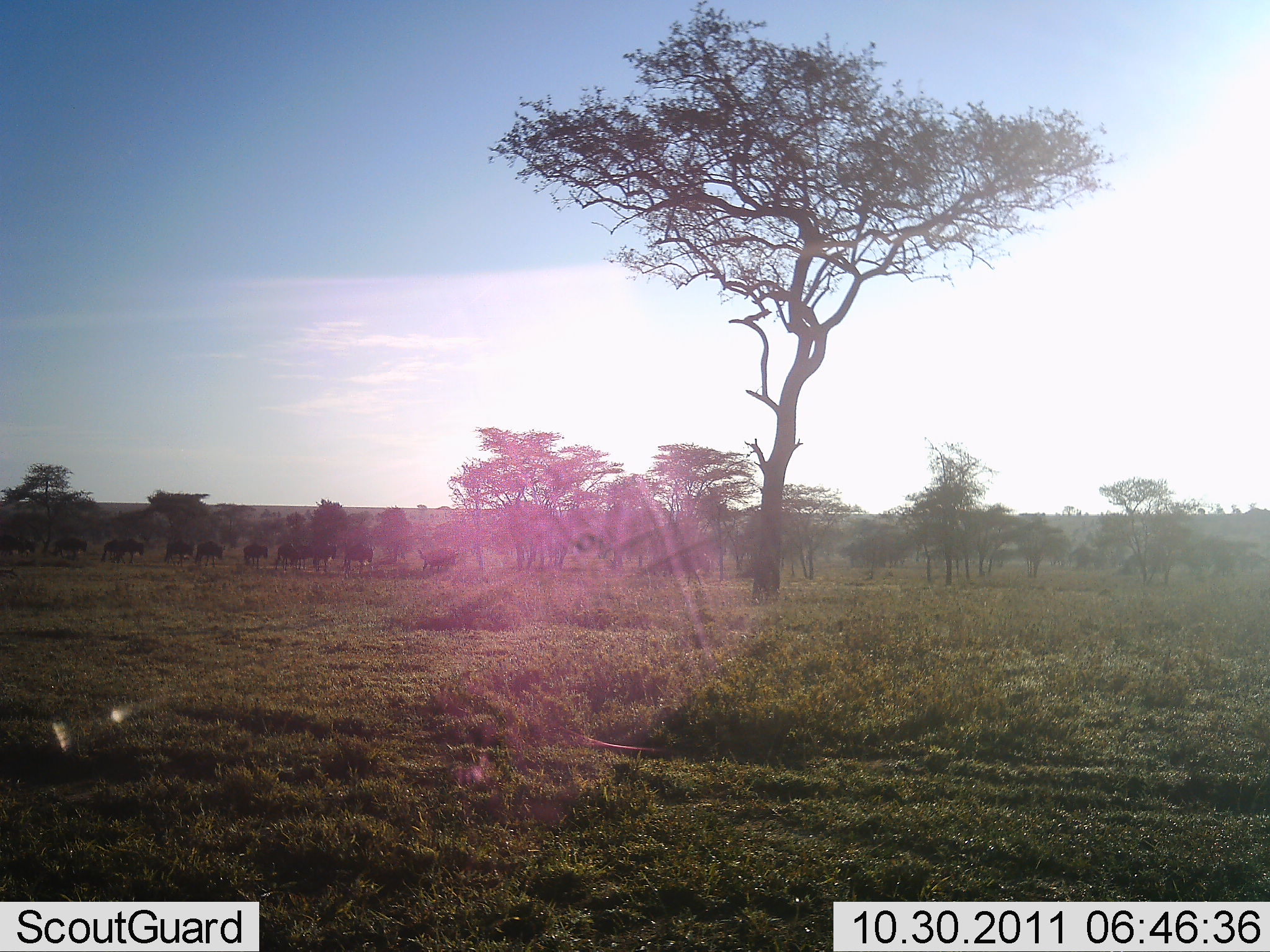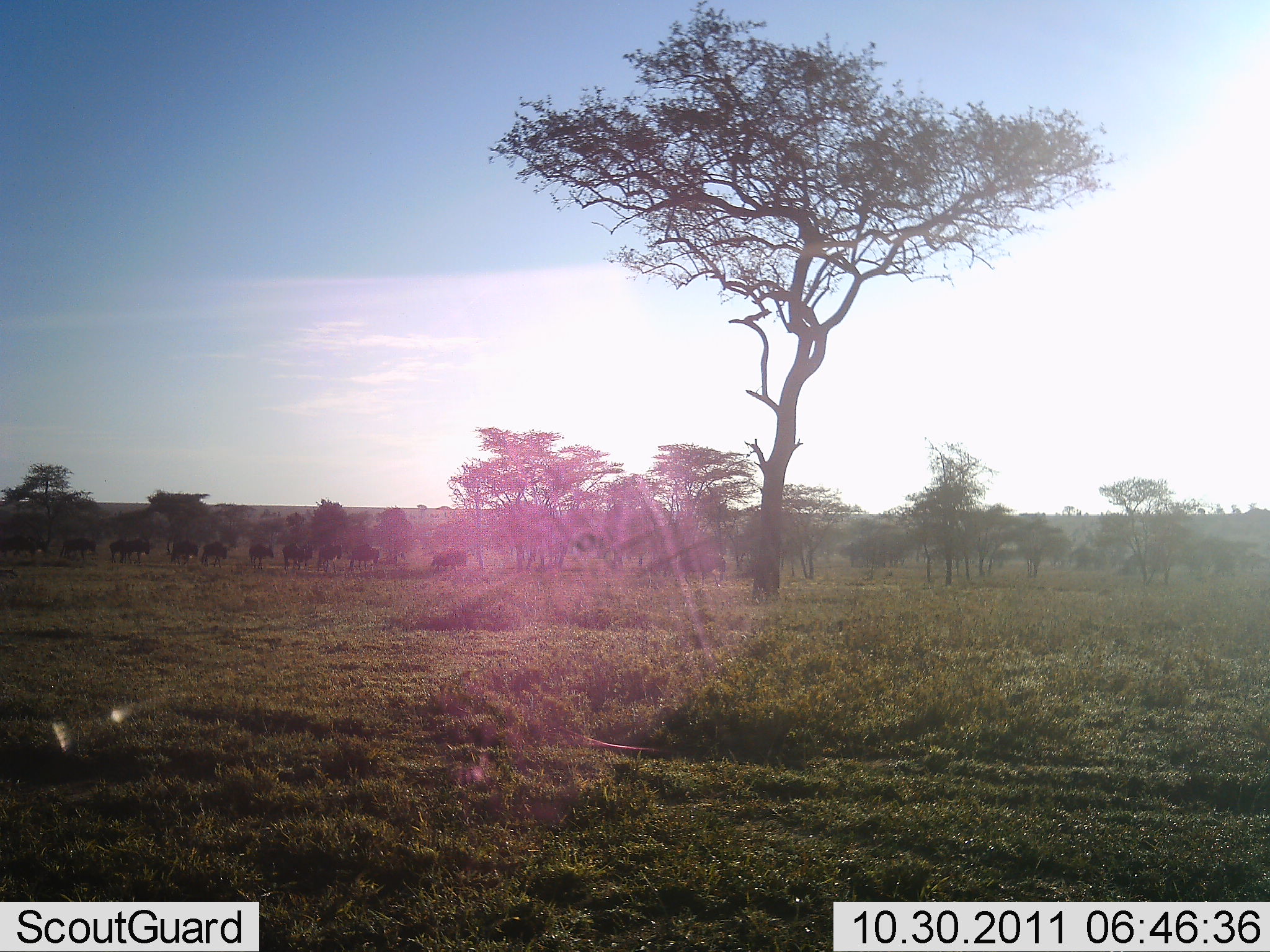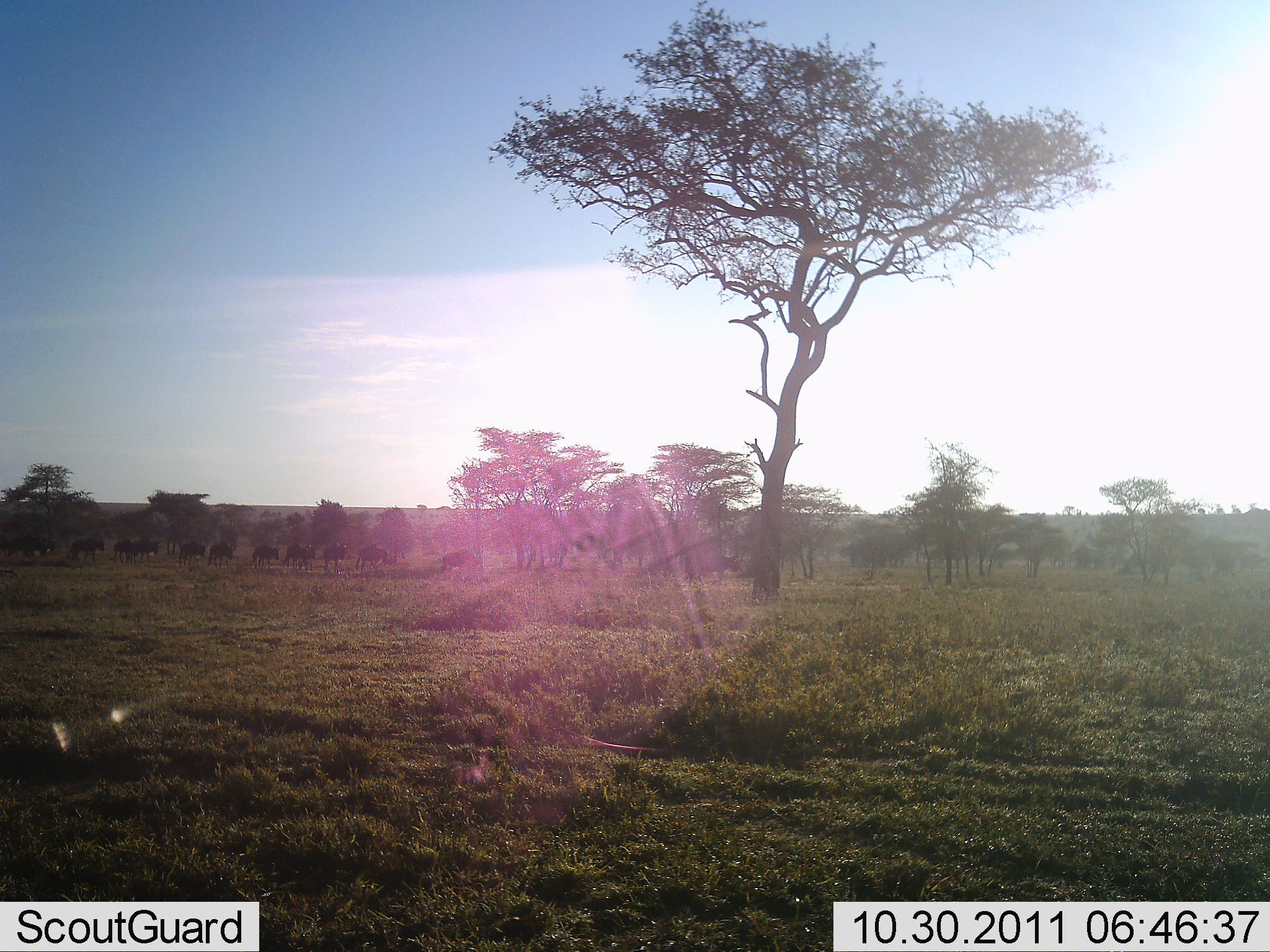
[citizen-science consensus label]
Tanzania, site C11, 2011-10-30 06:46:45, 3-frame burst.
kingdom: Animalia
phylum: Chordata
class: Mammalia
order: Artiodactyla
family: Bovidae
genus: Connochaetes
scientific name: Connochaetes taurinus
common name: blue wildebeest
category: wildebeest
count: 11-50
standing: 18%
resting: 0%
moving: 91%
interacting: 0%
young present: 0%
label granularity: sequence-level